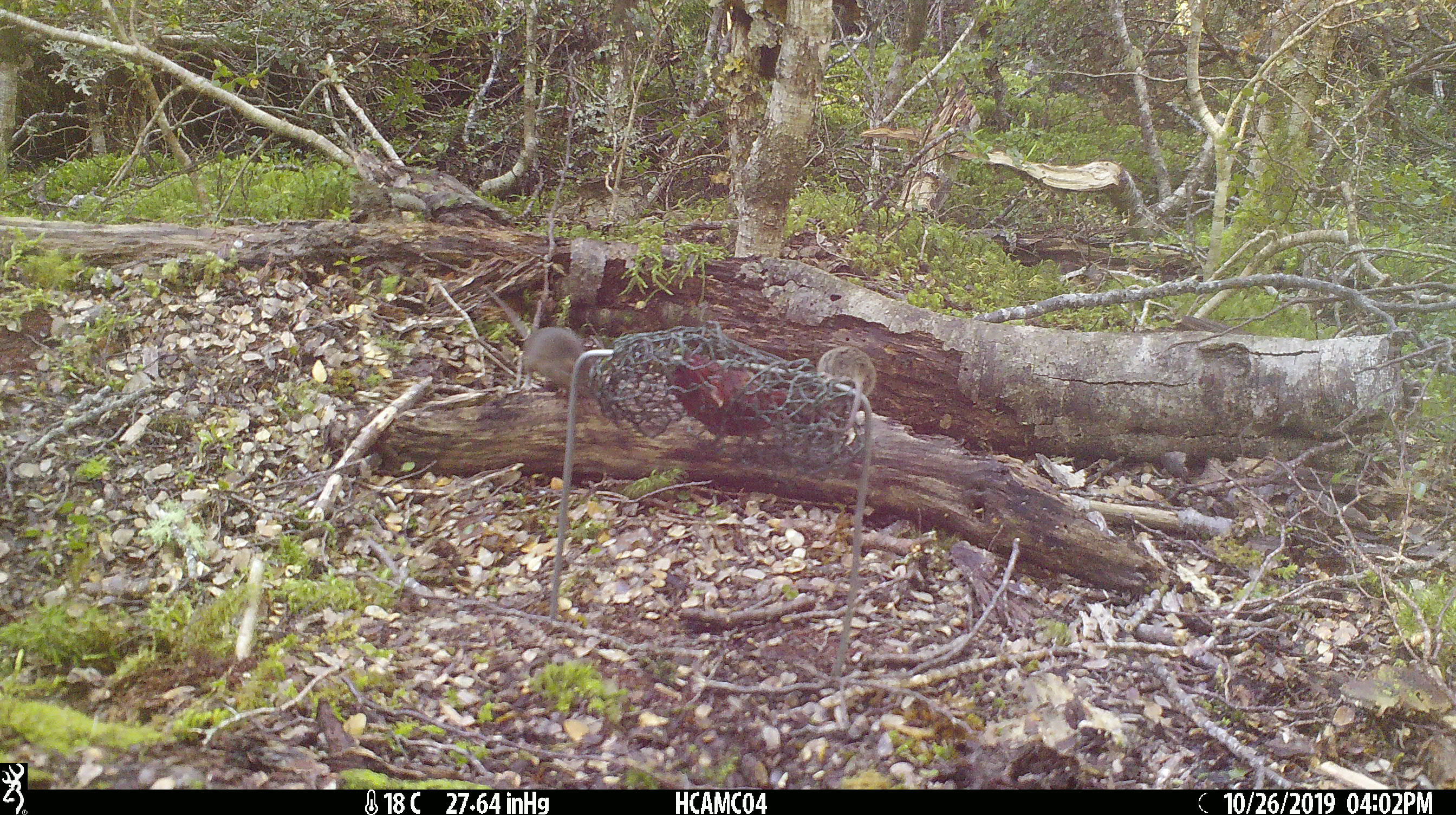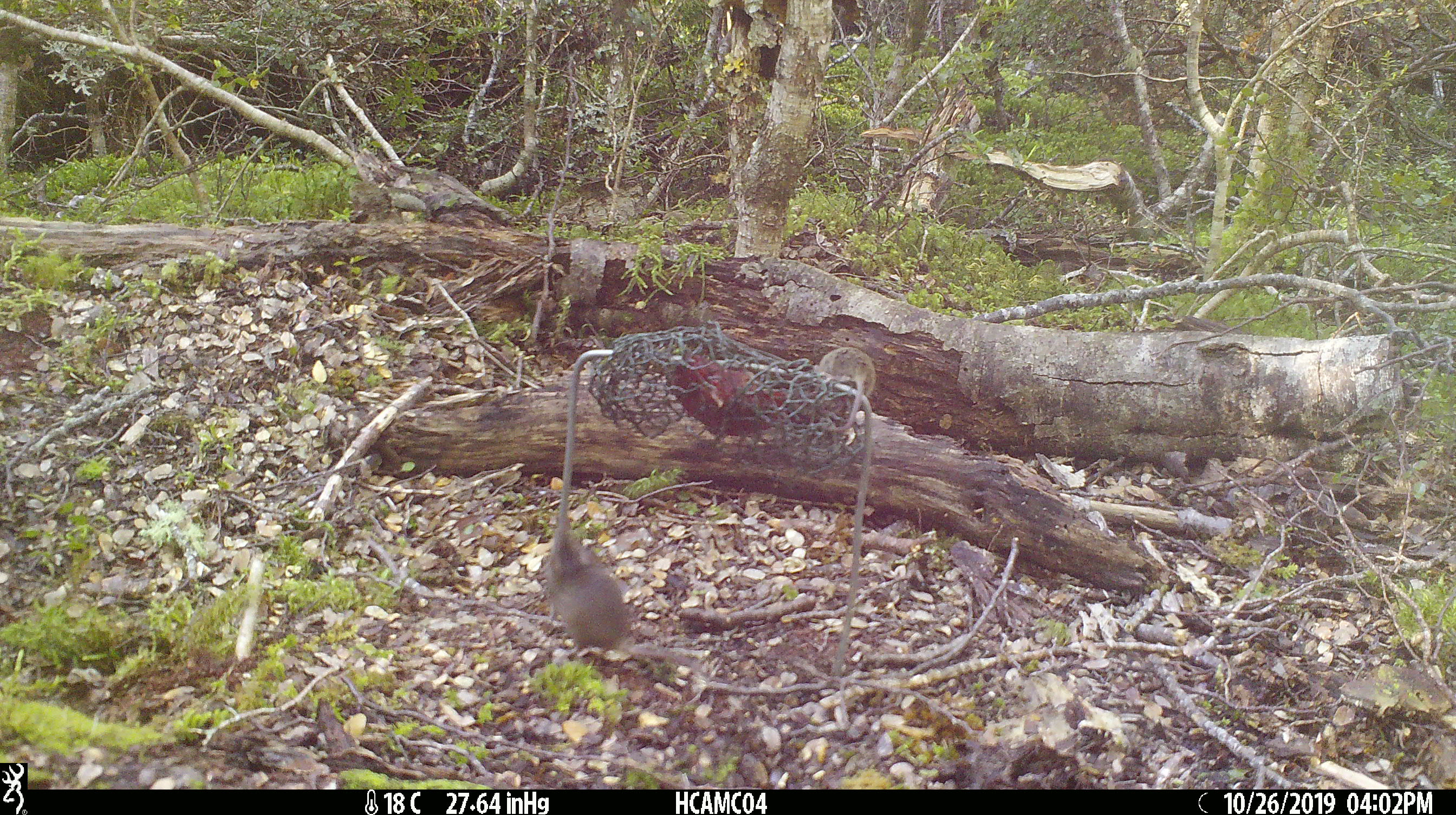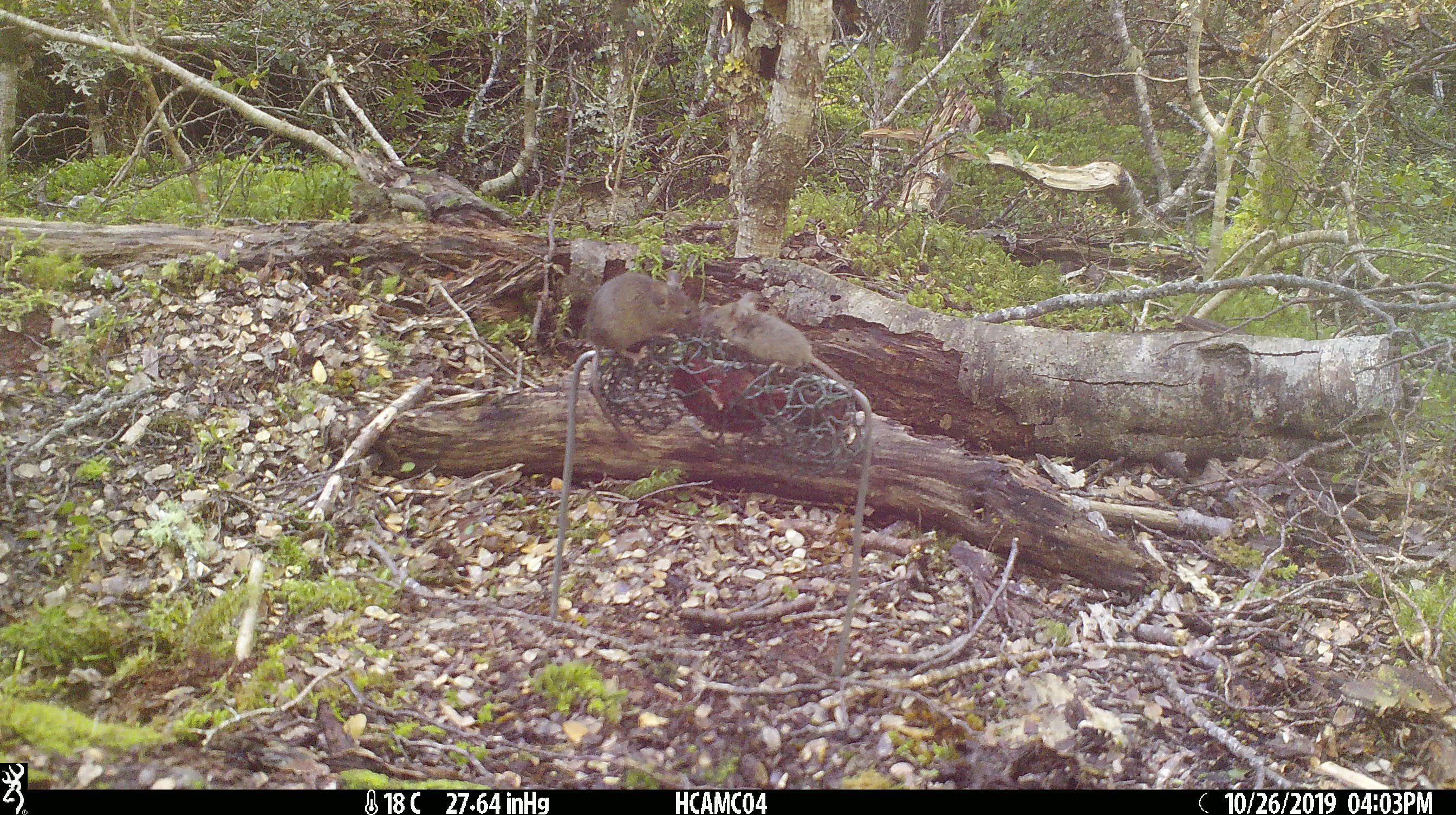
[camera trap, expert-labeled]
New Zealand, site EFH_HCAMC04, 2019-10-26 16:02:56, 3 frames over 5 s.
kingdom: Animalia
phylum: Chordata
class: Mammalia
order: Rodentia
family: Muridae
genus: Mus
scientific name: Mus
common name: mouse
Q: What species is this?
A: Mouse (Mus).